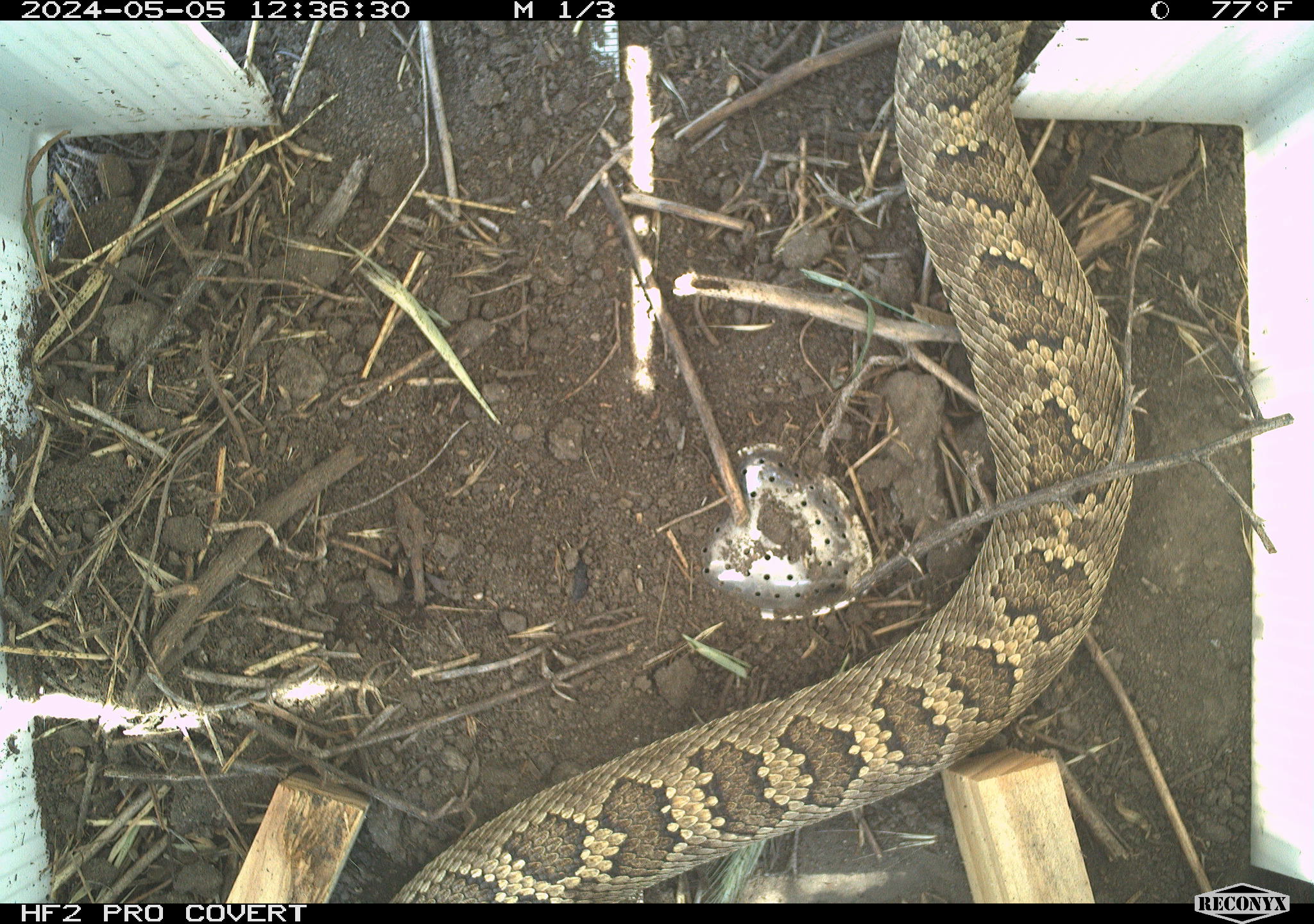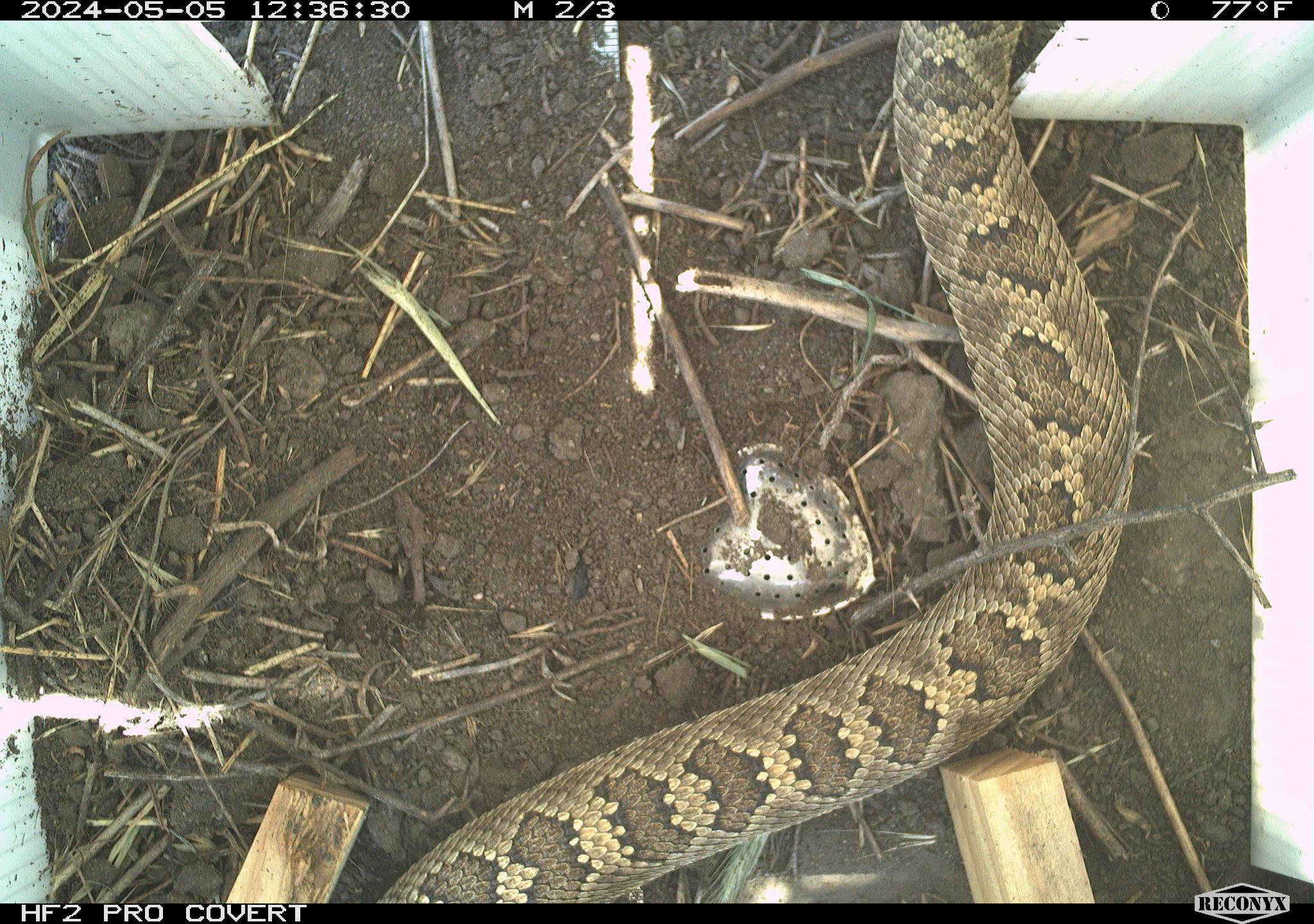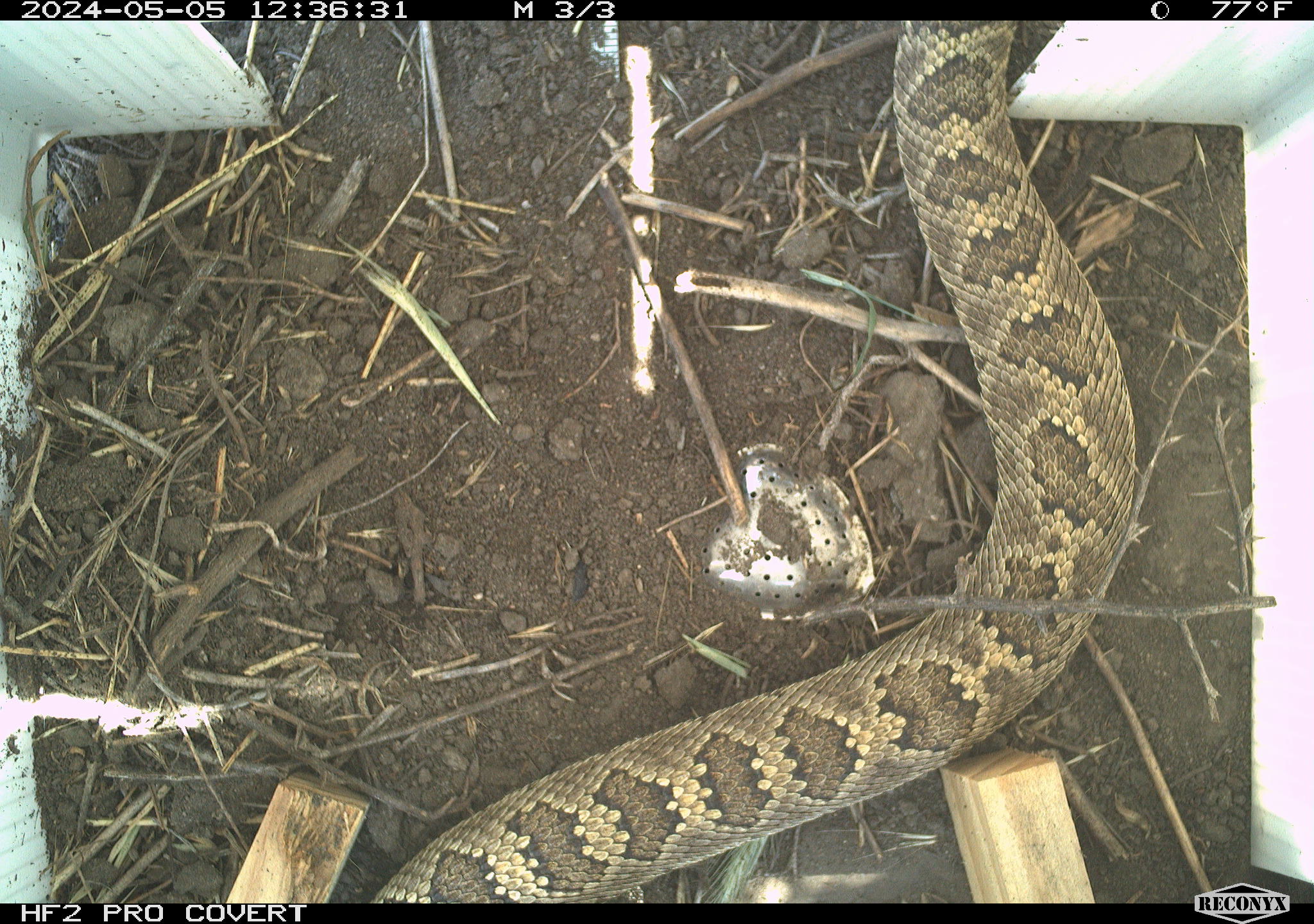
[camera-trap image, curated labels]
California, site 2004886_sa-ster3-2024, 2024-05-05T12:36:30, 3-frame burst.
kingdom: Animalia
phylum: Chordata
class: Reptilia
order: Squamata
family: Viperidae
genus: Crotalus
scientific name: Crotalus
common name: rattlers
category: crotalus species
Crotalus species (rattlers) (Crotalus).